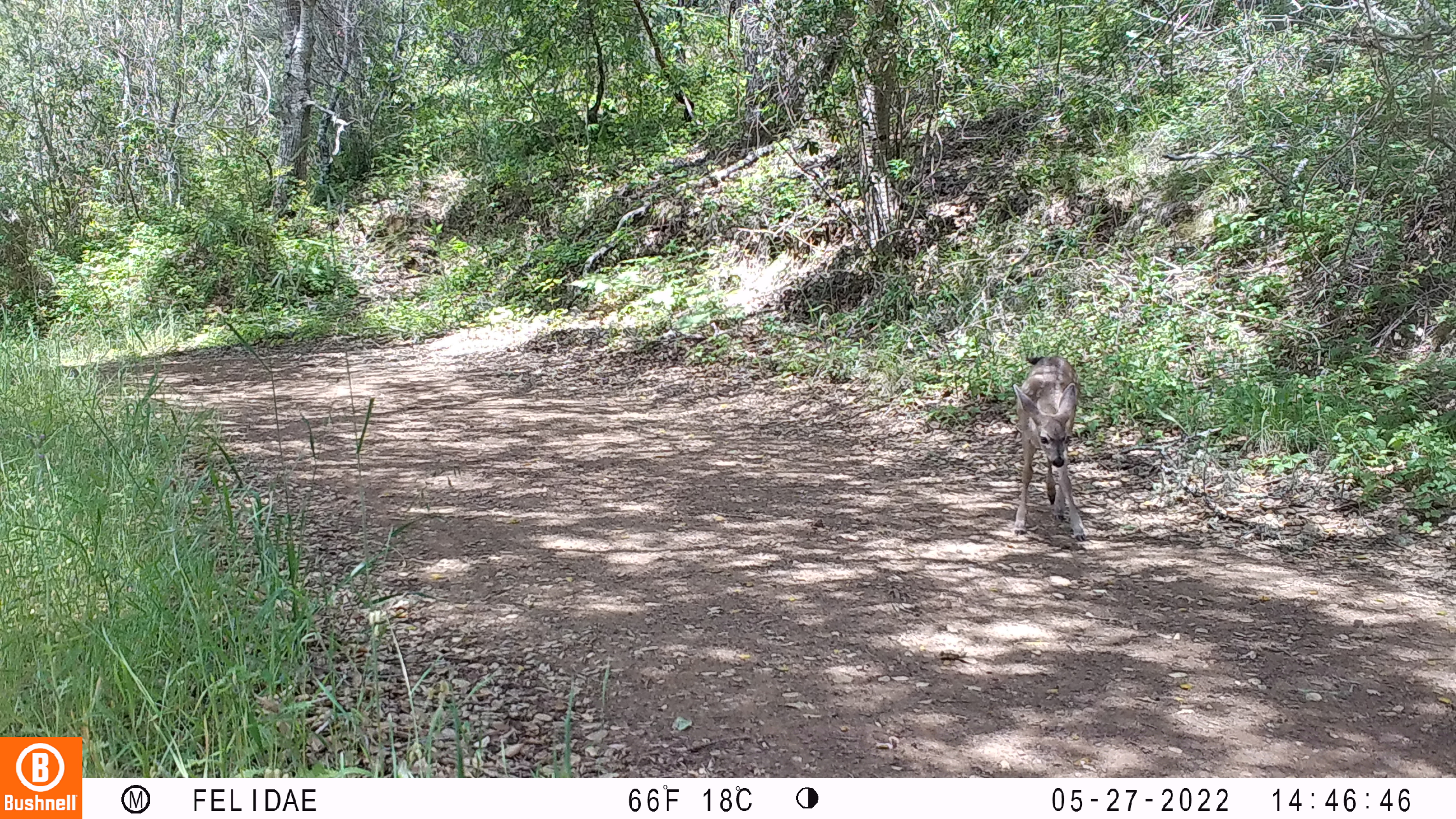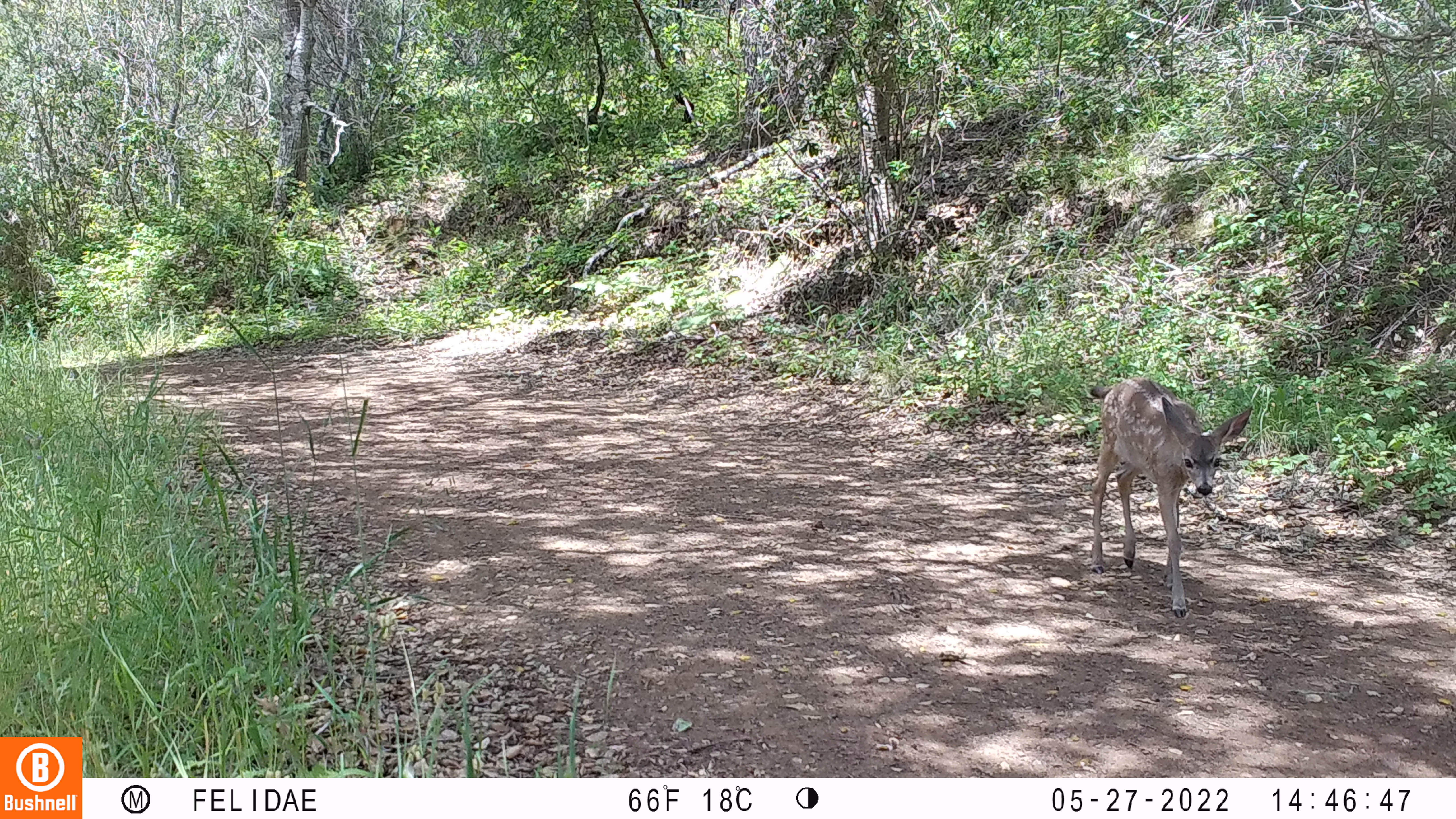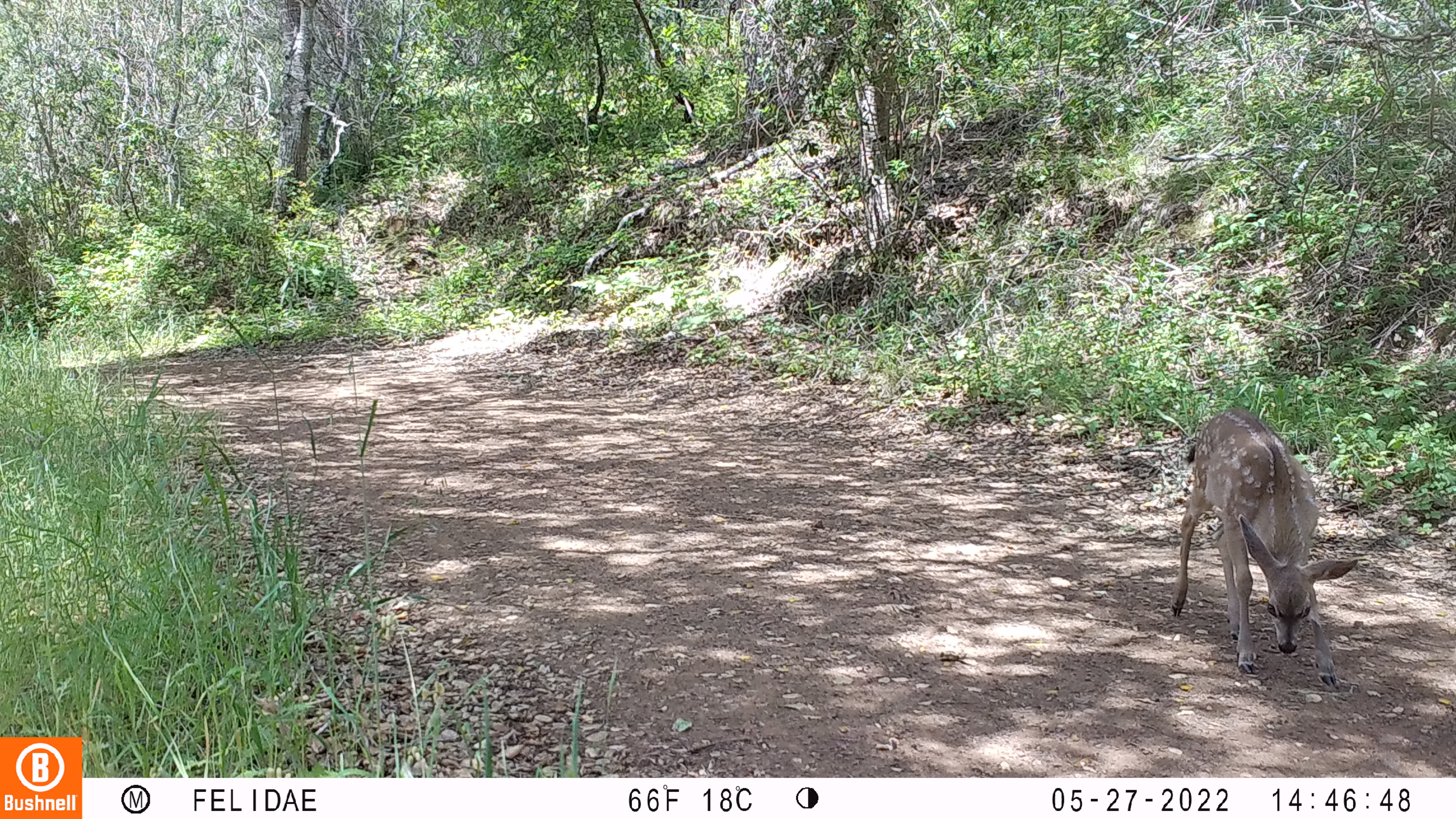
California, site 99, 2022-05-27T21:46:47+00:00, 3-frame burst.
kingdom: Animalia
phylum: Chordata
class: Mammalia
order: Artiodactyla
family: Cervidae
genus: Odocoileus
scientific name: Odocoileus hemionus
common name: mule deer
Mule deer (Odocoileus hemionus).